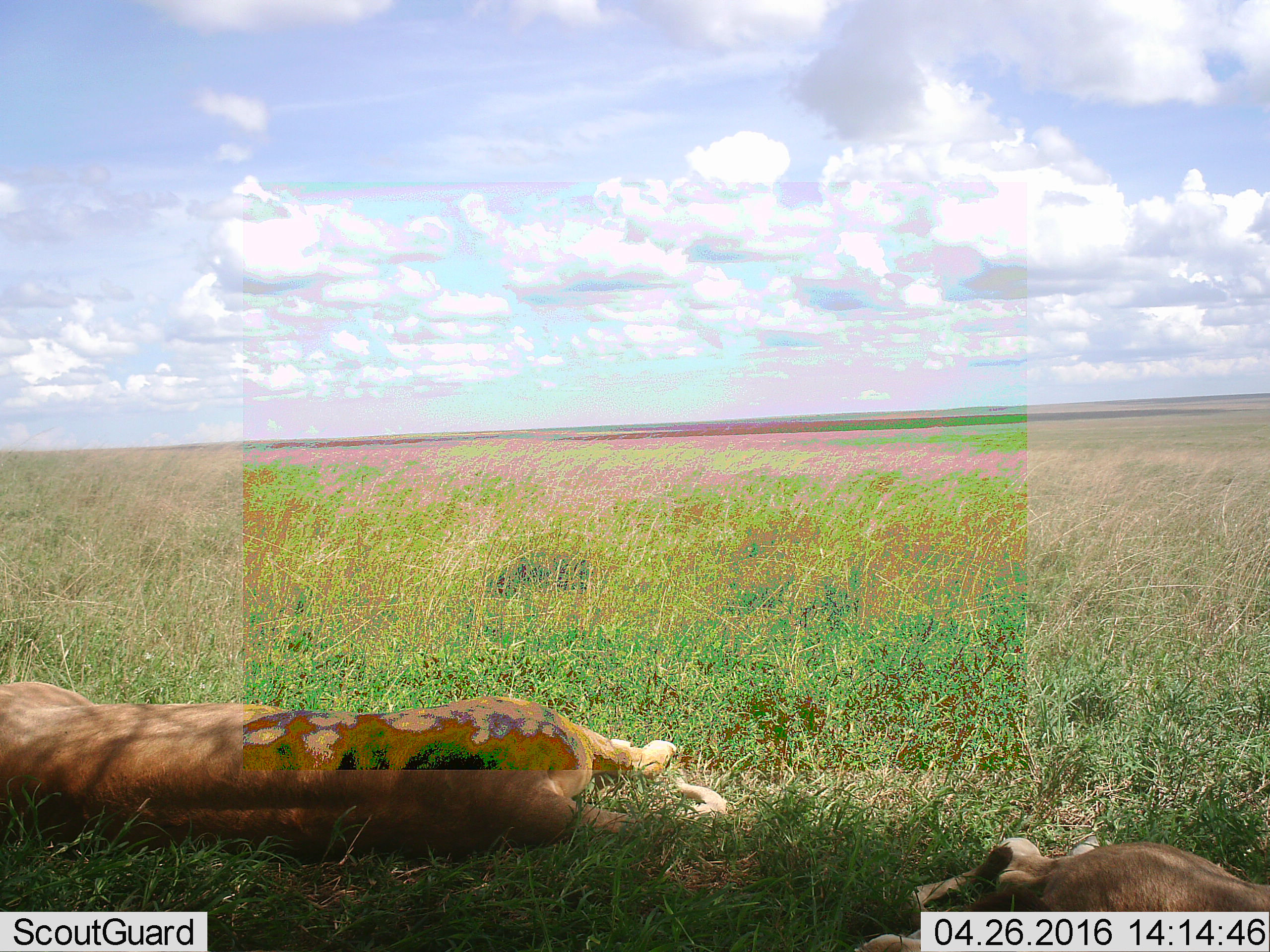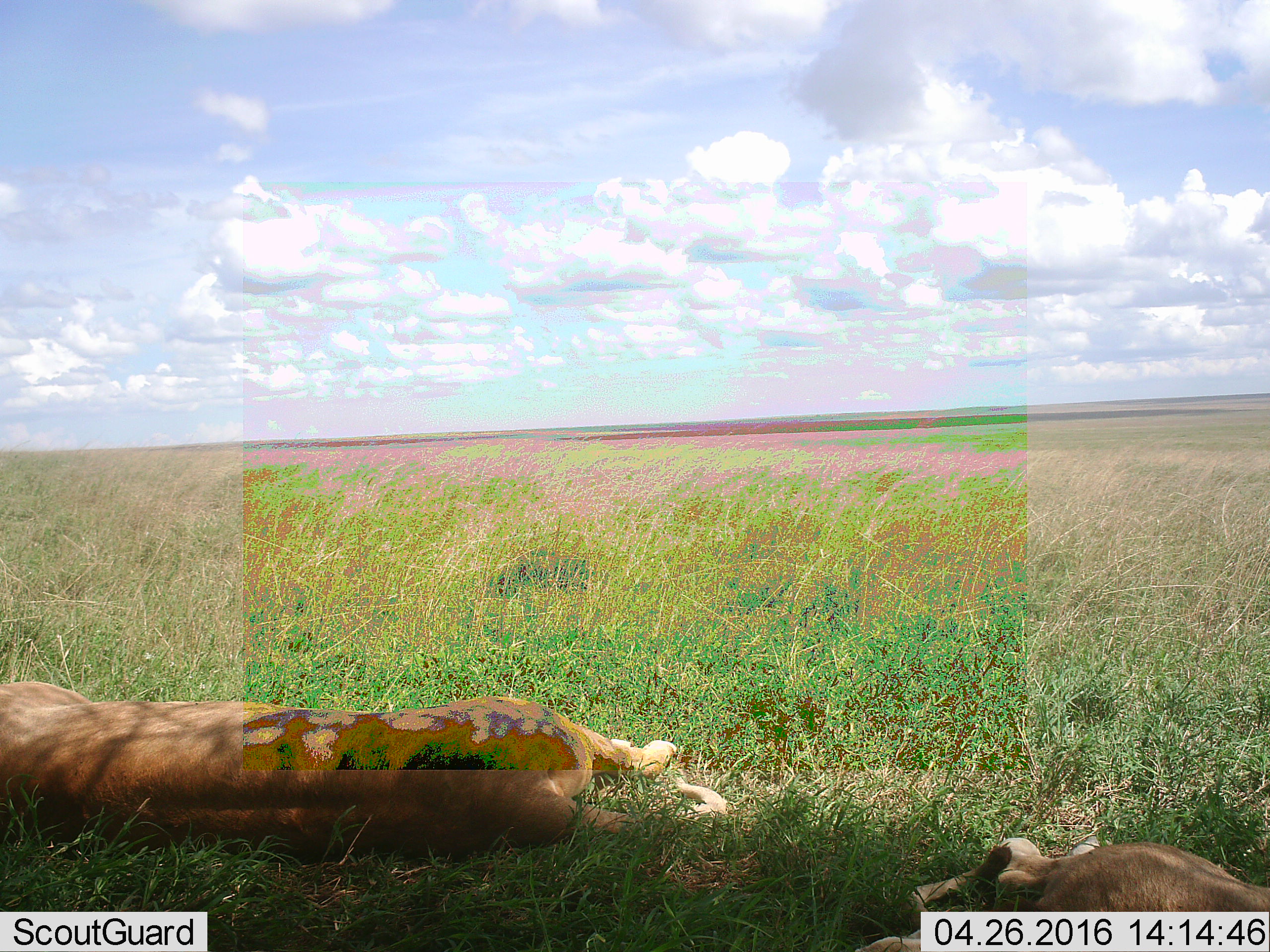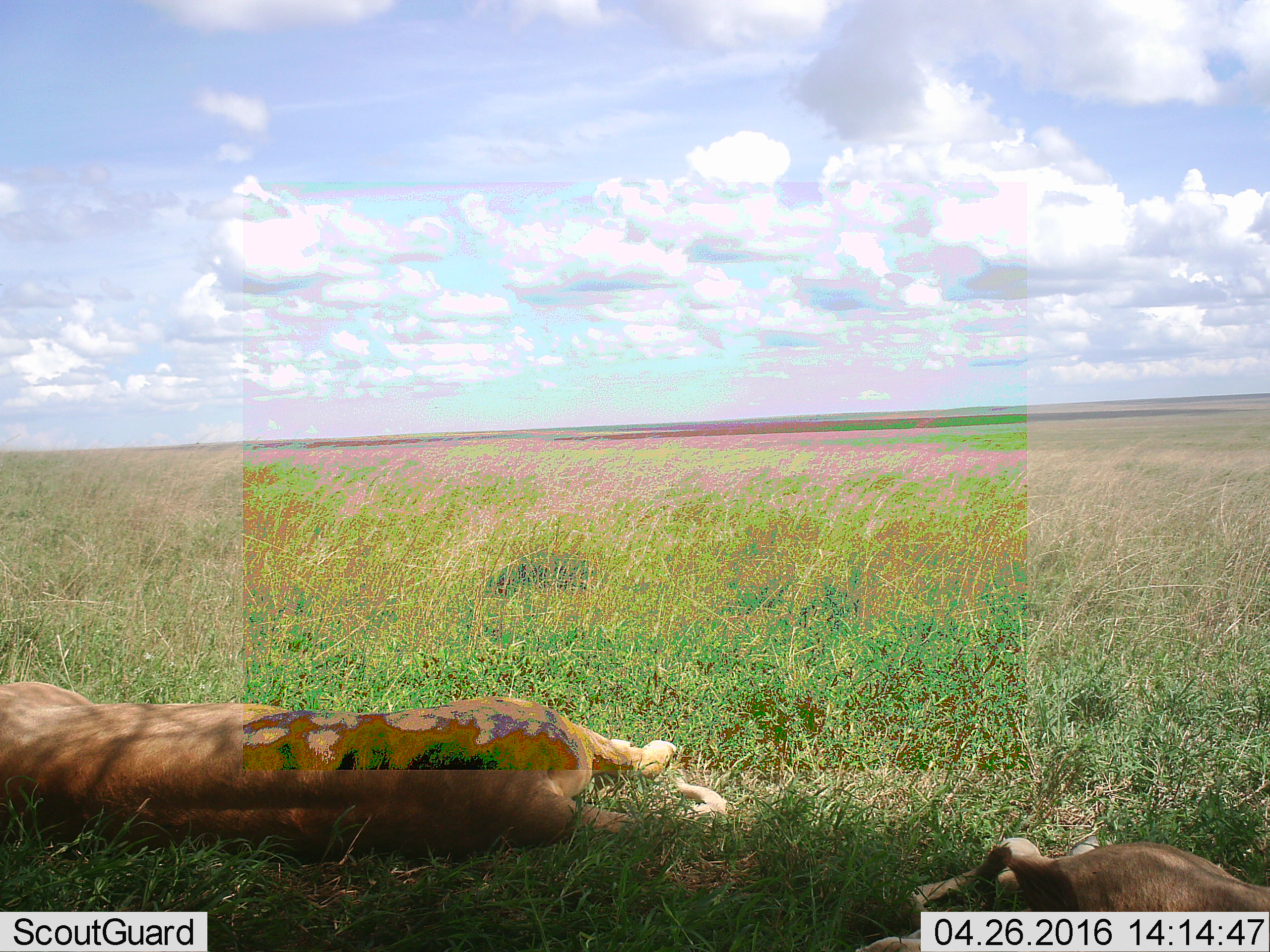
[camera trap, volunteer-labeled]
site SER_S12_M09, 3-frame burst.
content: unidentified animal